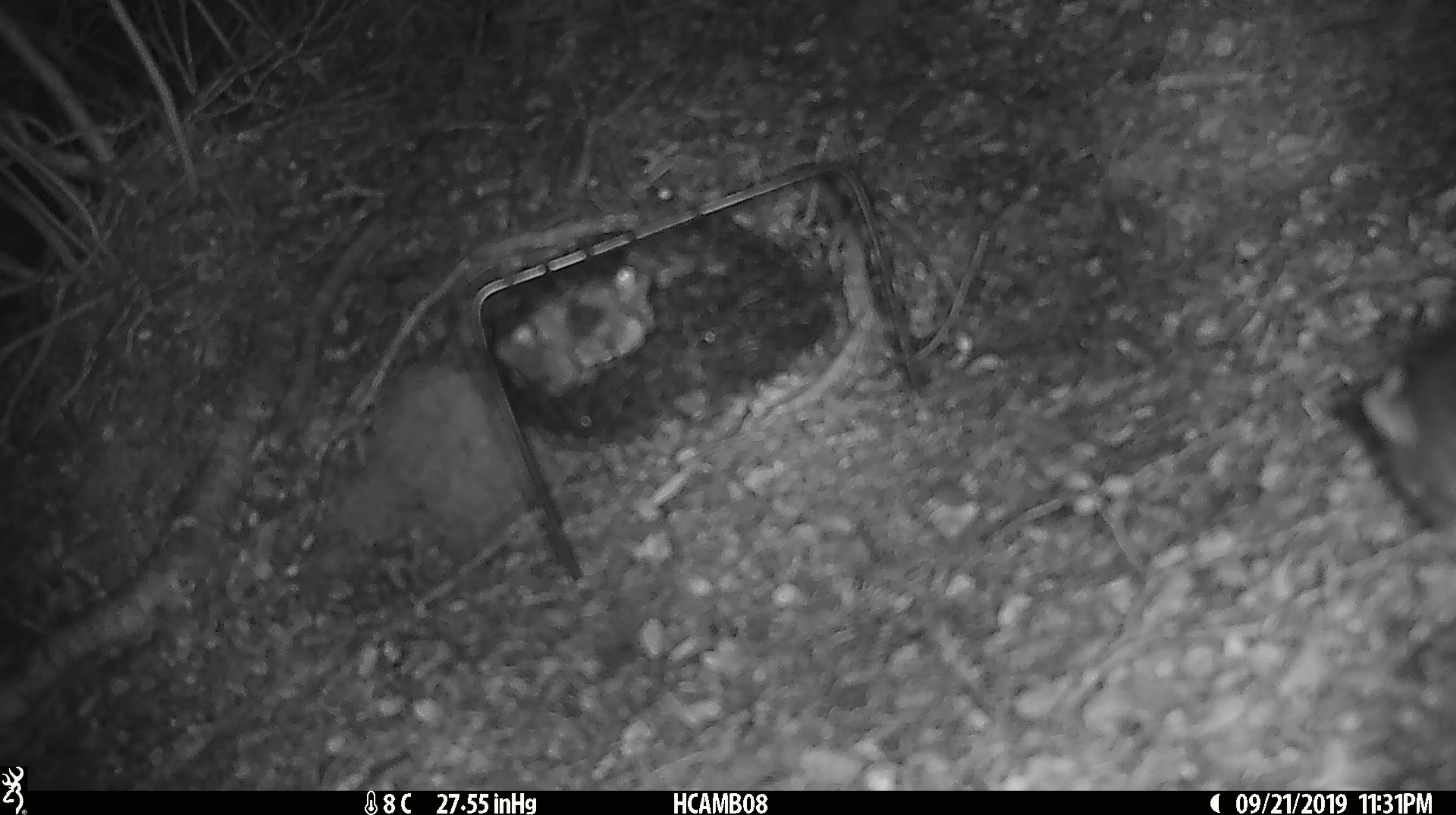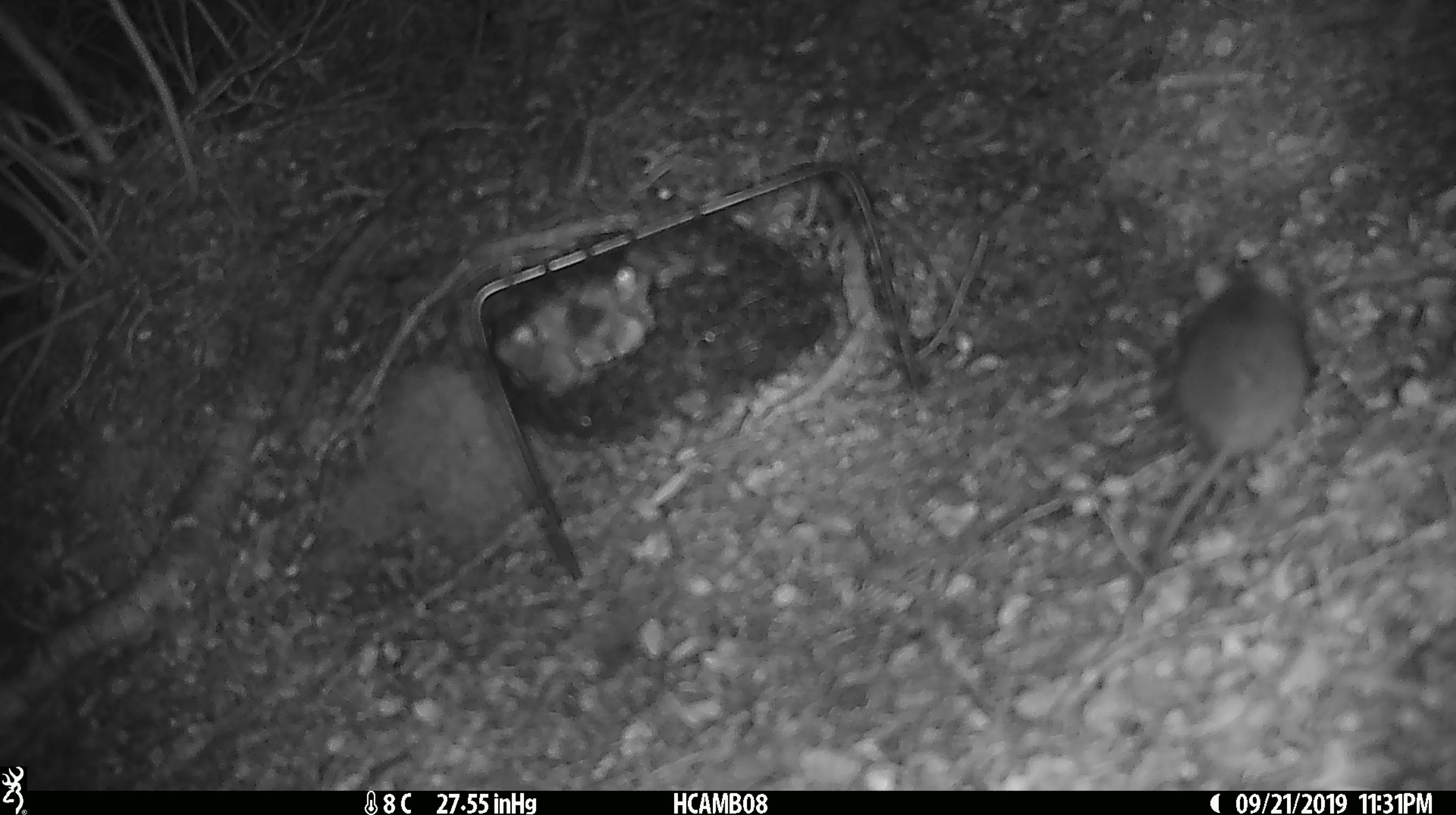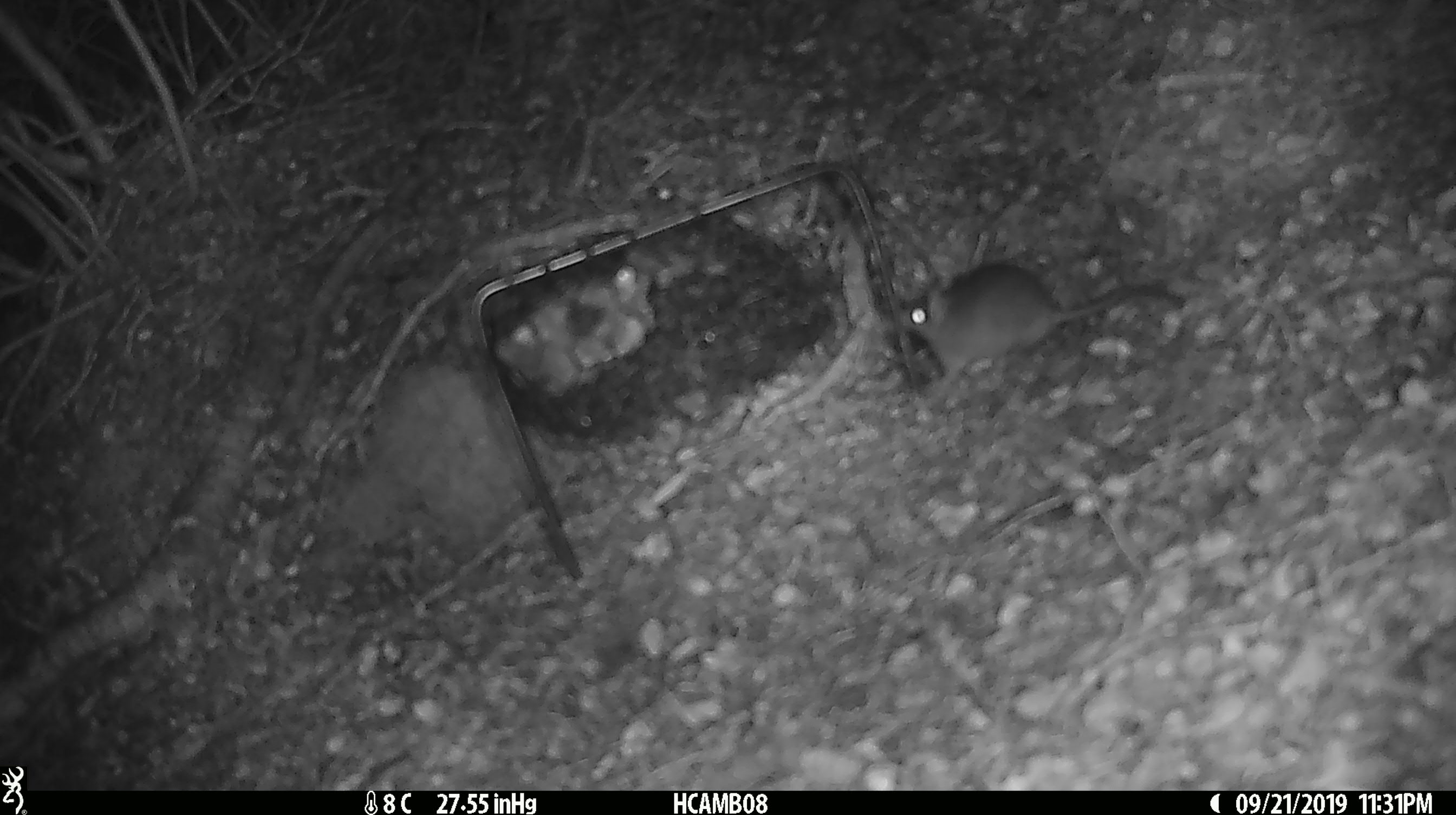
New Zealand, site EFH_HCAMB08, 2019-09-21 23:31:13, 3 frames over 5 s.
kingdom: Animalia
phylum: Chordata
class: Mammalia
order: Rodentia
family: Muridae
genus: Mus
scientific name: Mus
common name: mouse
Mouse (Mus).